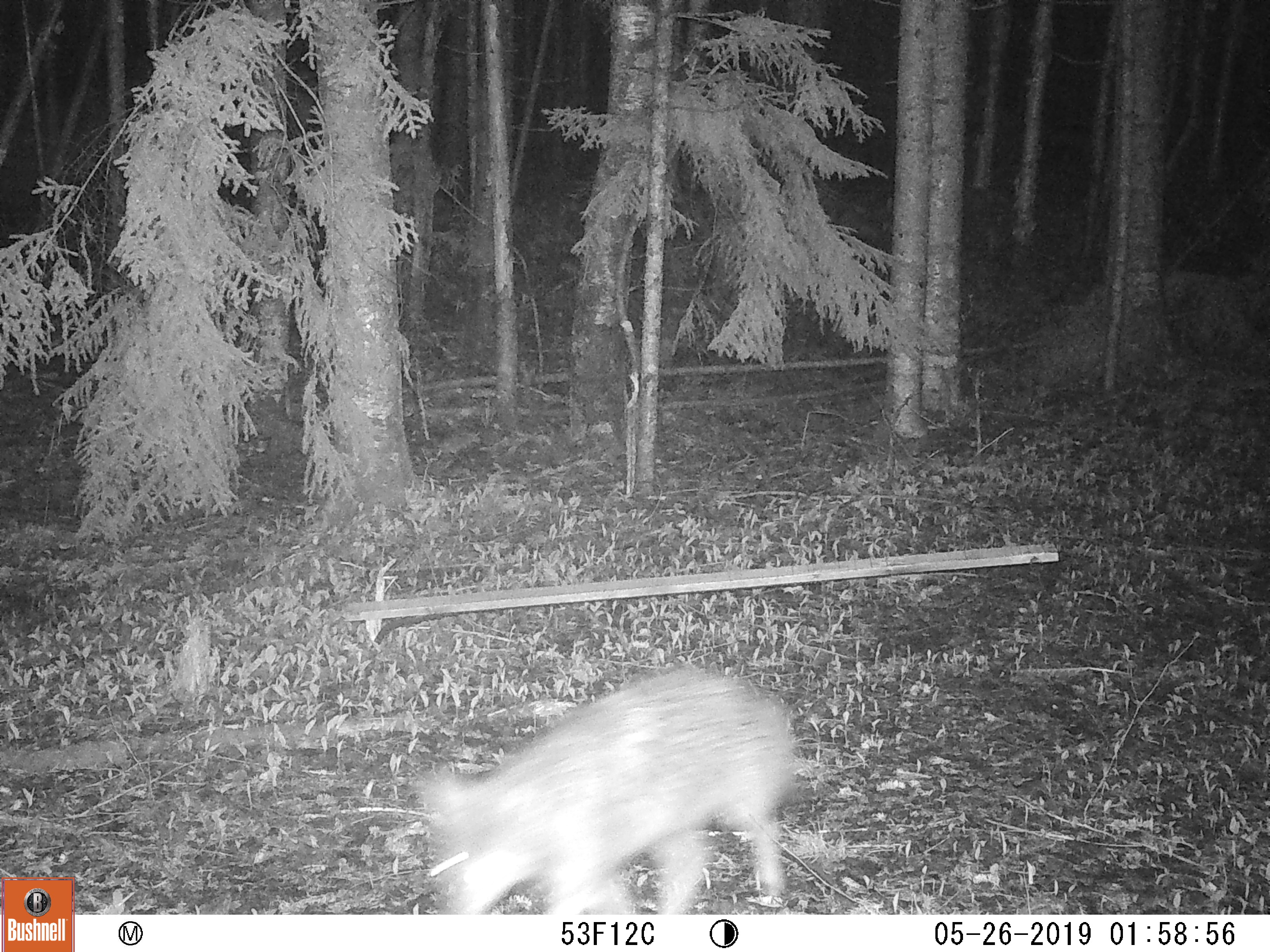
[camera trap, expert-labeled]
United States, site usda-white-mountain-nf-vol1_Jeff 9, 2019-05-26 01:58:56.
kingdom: Animalia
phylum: Chordata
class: Mammalia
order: Carnivora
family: Canidae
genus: Canis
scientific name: Canis latrans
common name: coyote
Coyote (Canis latrans).